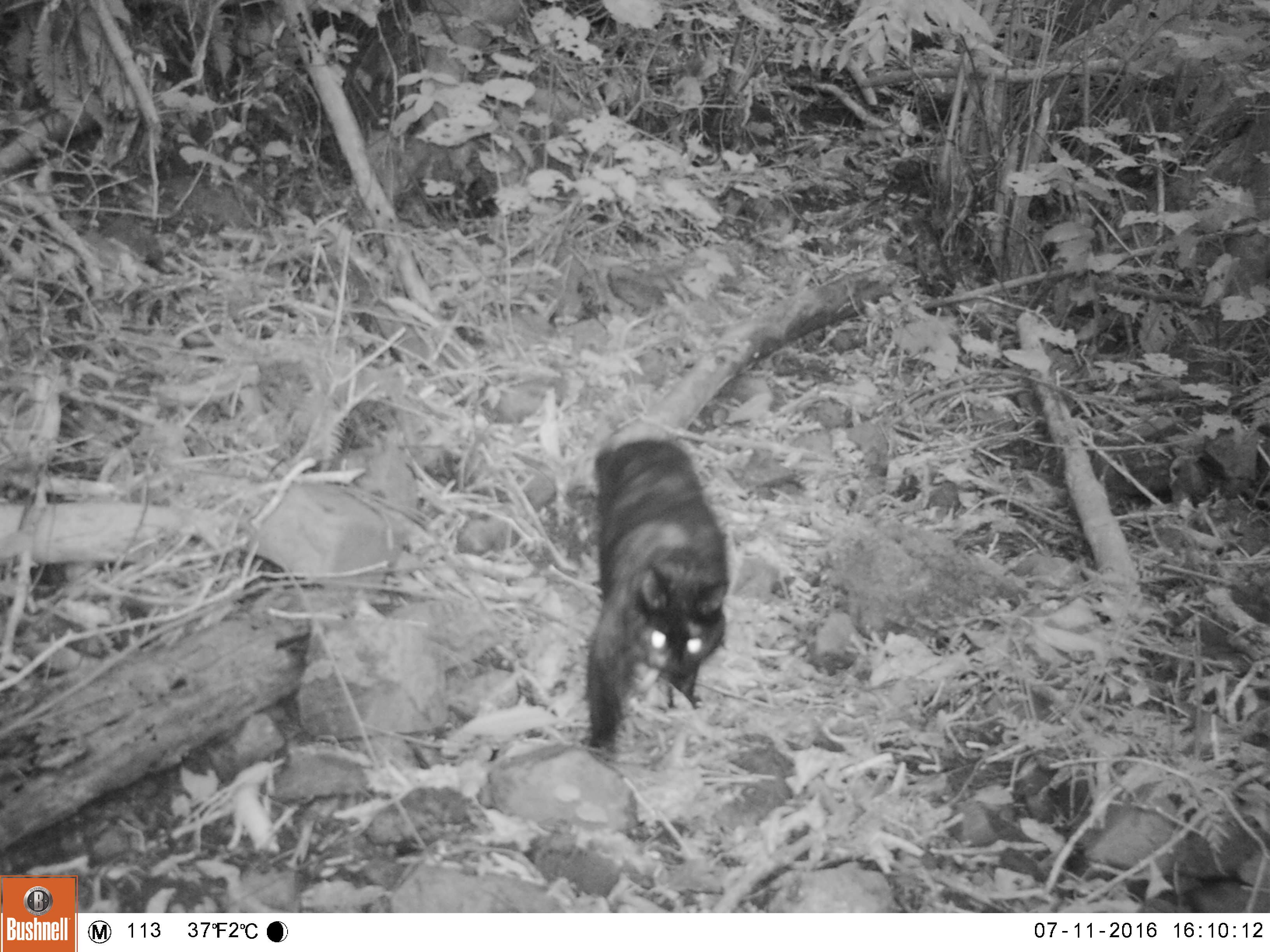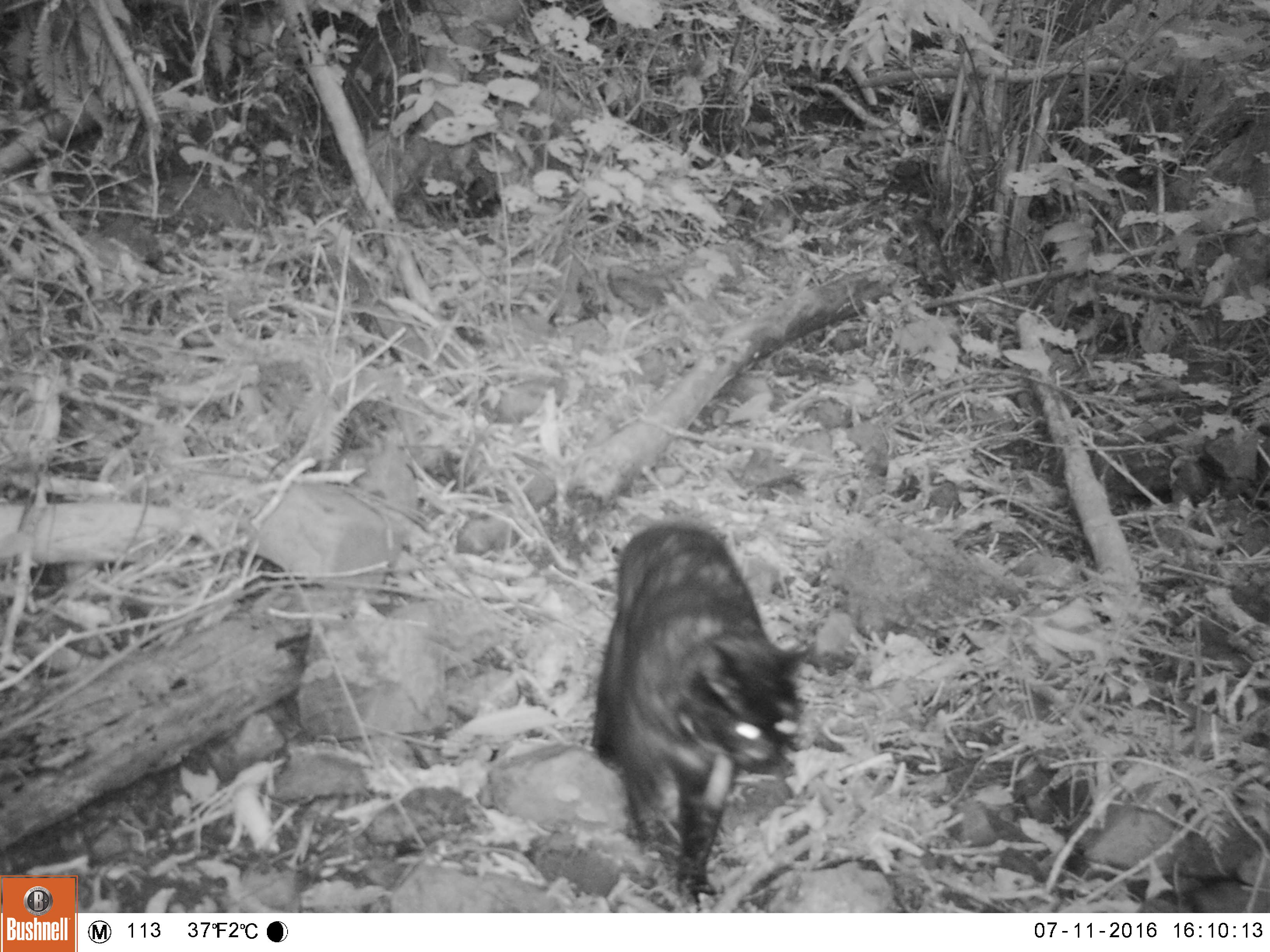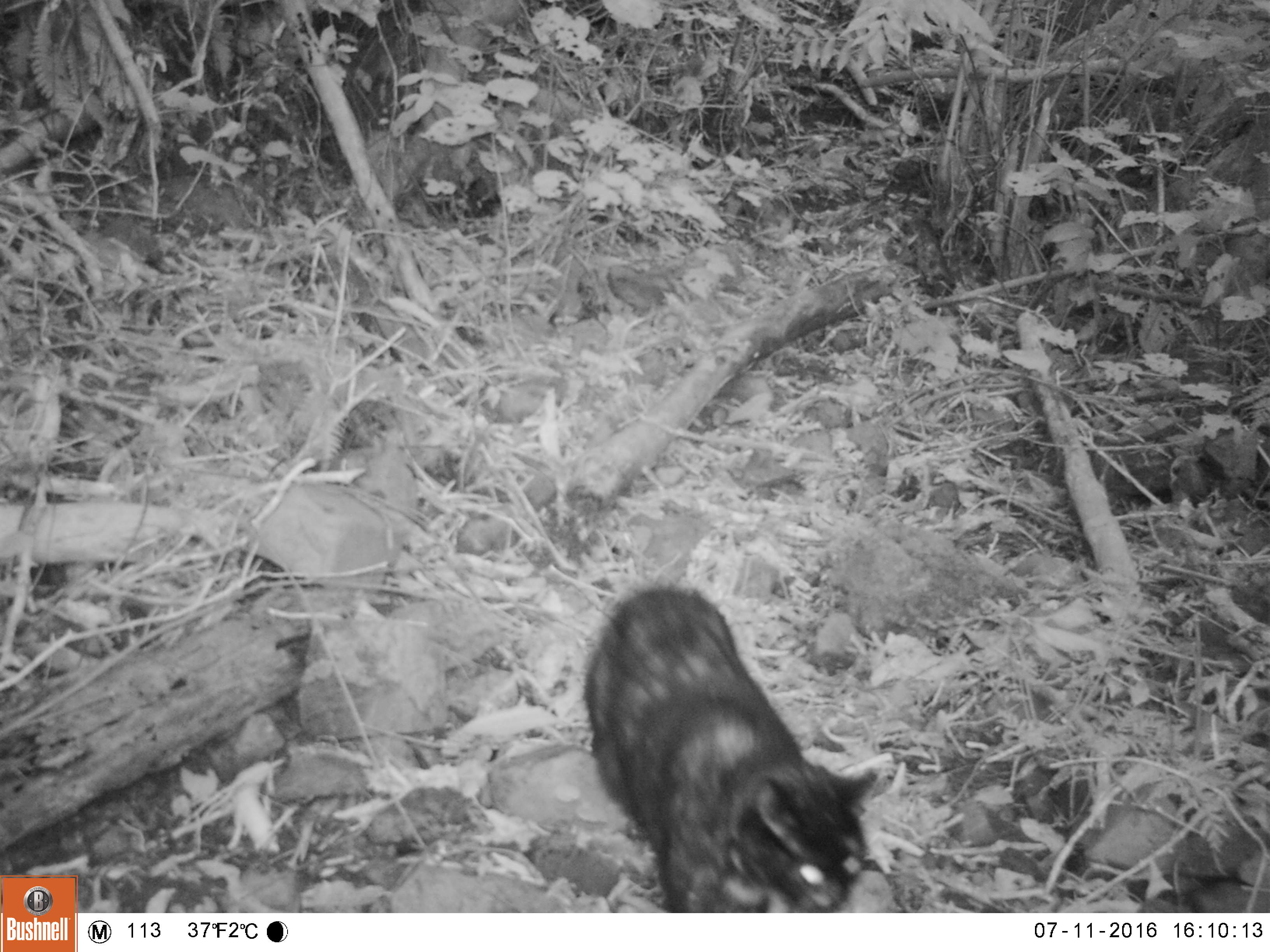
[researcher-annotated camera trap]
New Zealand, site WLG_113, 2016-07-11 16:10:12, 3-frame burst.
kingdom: Animalia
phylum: Chordata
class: Mammalia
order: Carnivora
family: Felidae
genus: Felis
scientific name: Felis catus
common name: domestic cat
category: cat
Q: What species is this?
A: Cat (domestic cat) (Felis catus).